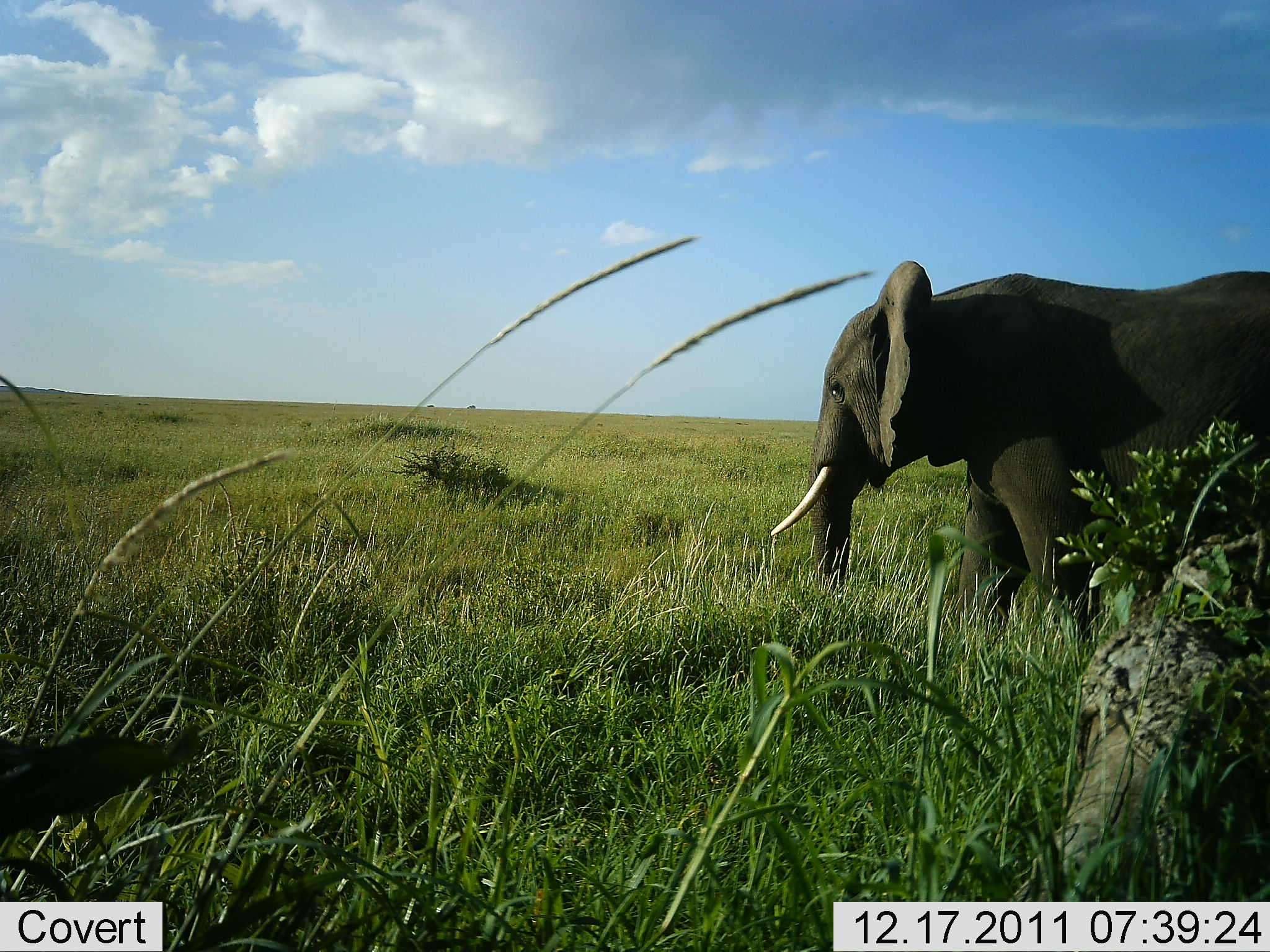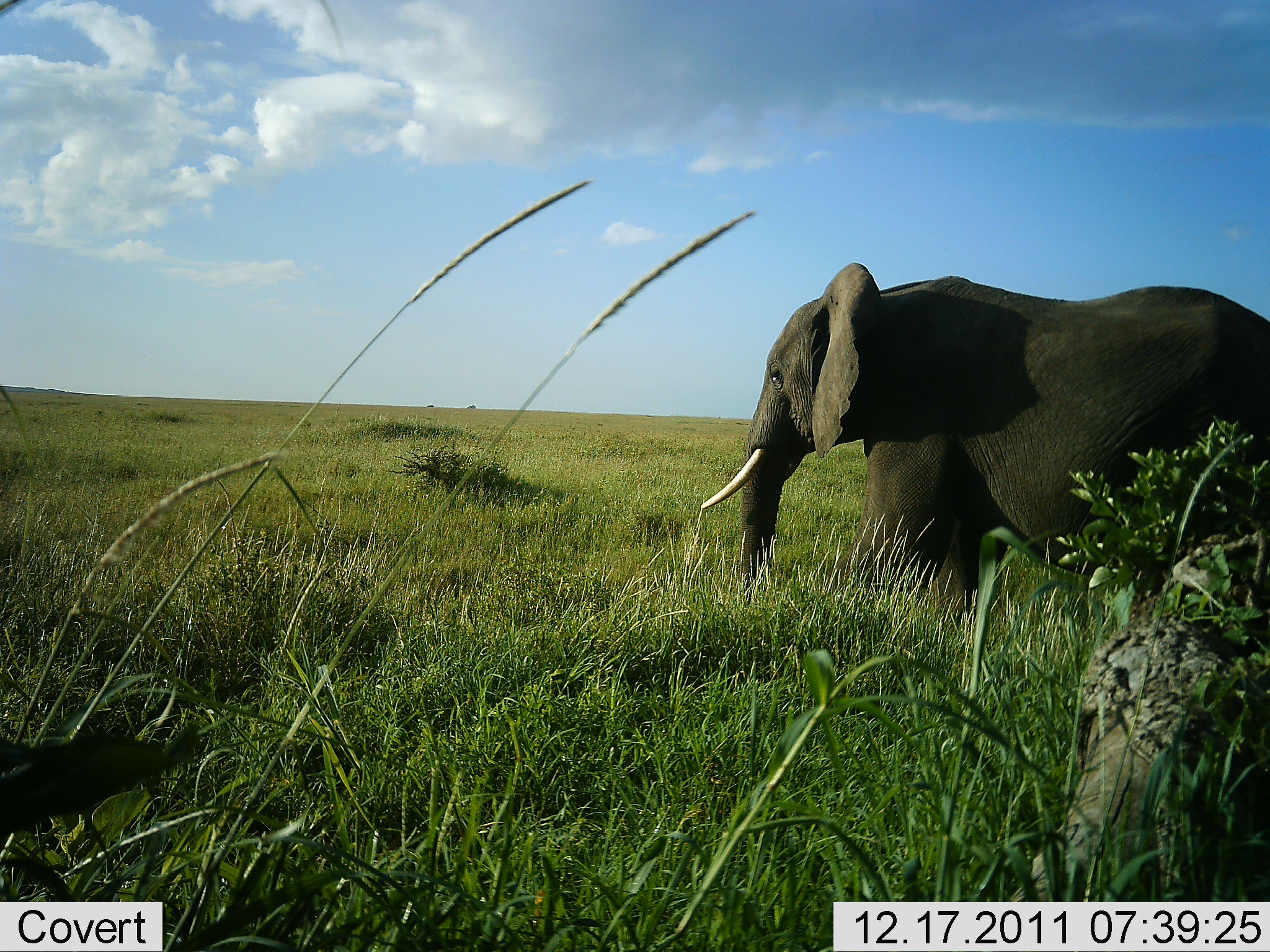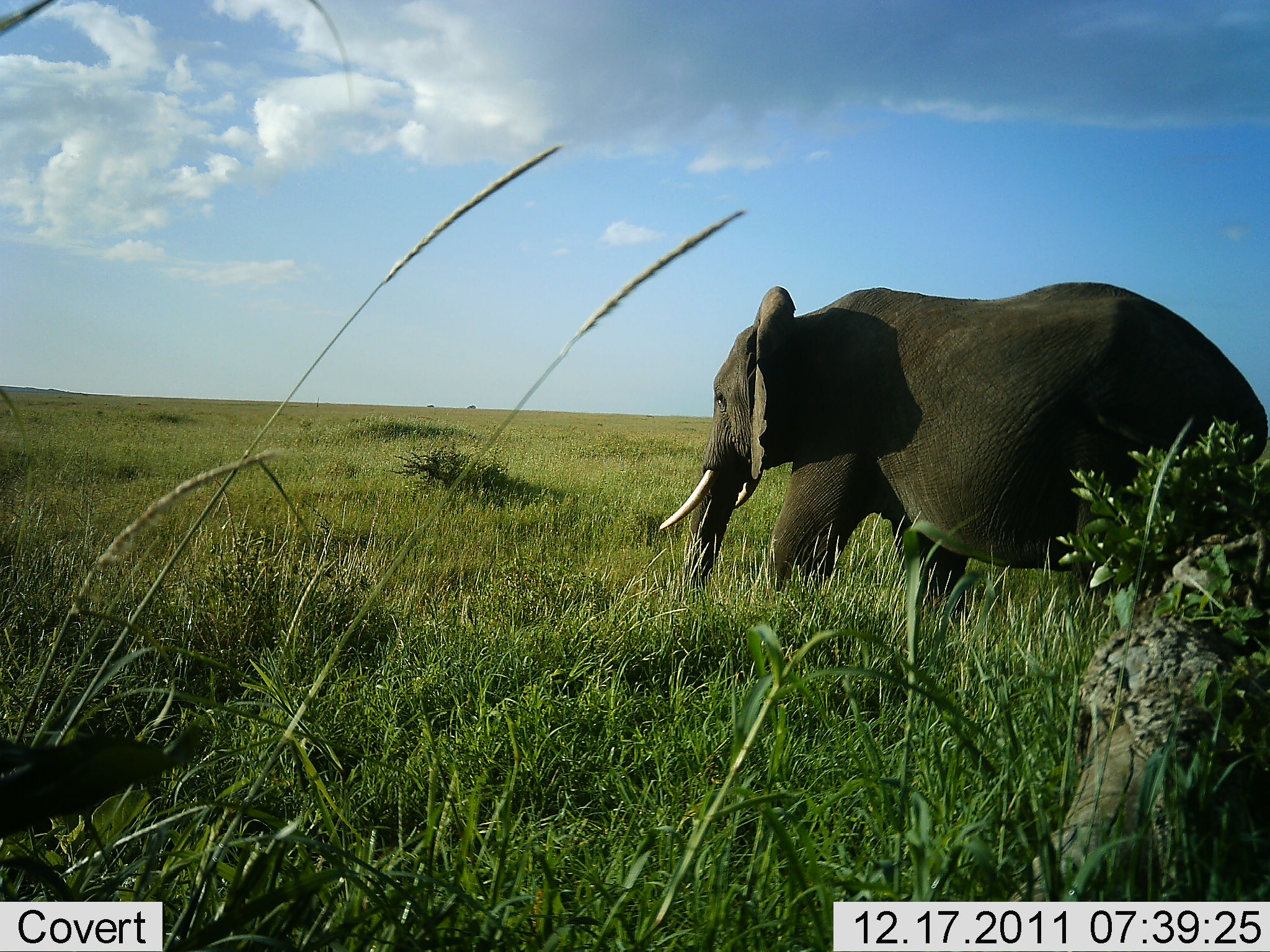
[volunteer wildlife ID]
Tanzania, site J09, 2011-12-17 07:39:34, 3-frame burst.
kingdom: Animalia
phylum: Chordata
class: Mammalia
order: Proboscidea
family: Elephantidae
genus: Loxodonta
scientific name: Loxodonta africana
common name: african bush elephant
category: elephant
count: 1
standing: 7%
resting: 0%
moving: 100%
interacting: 0%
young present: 0%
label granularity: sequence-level